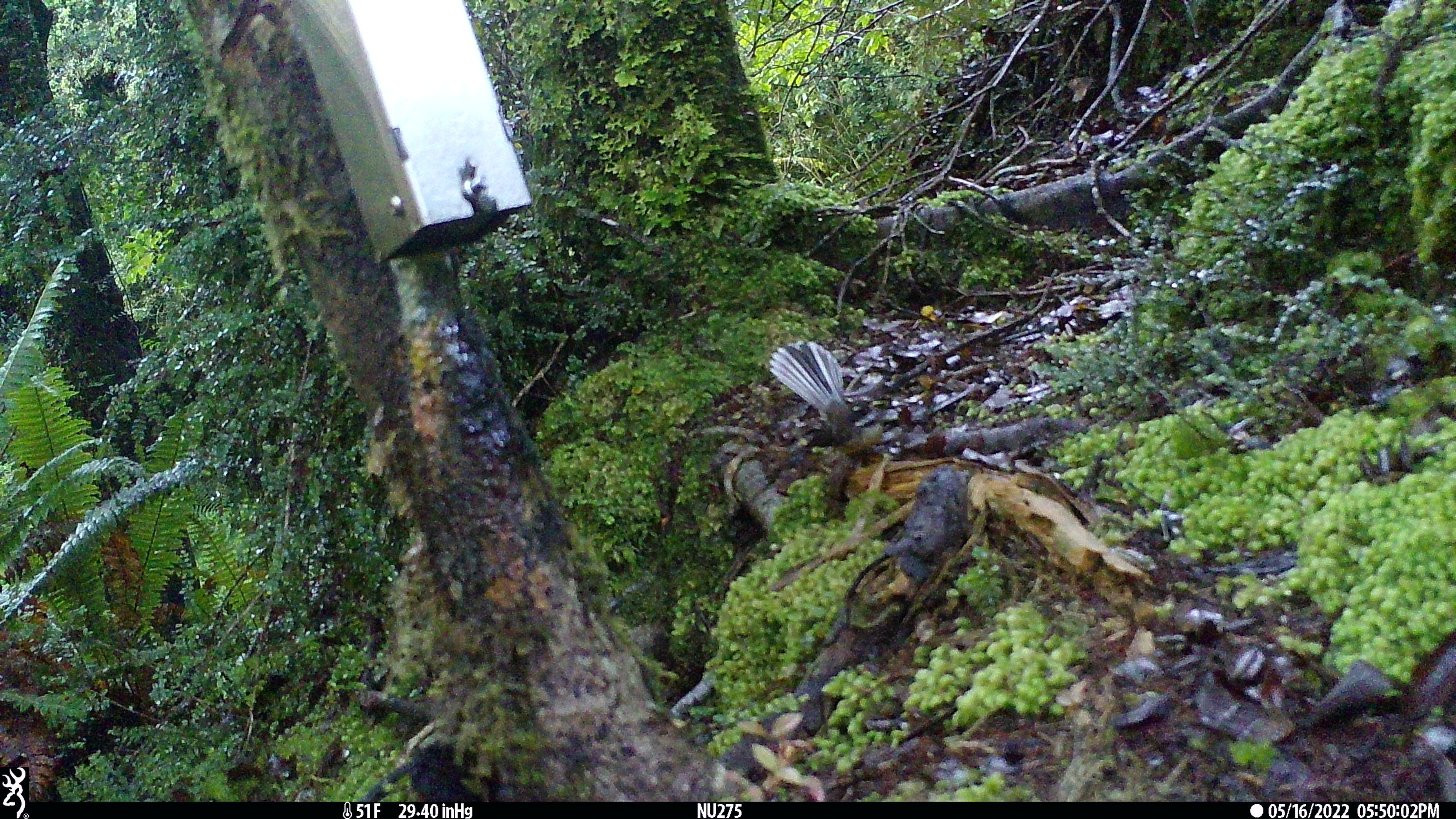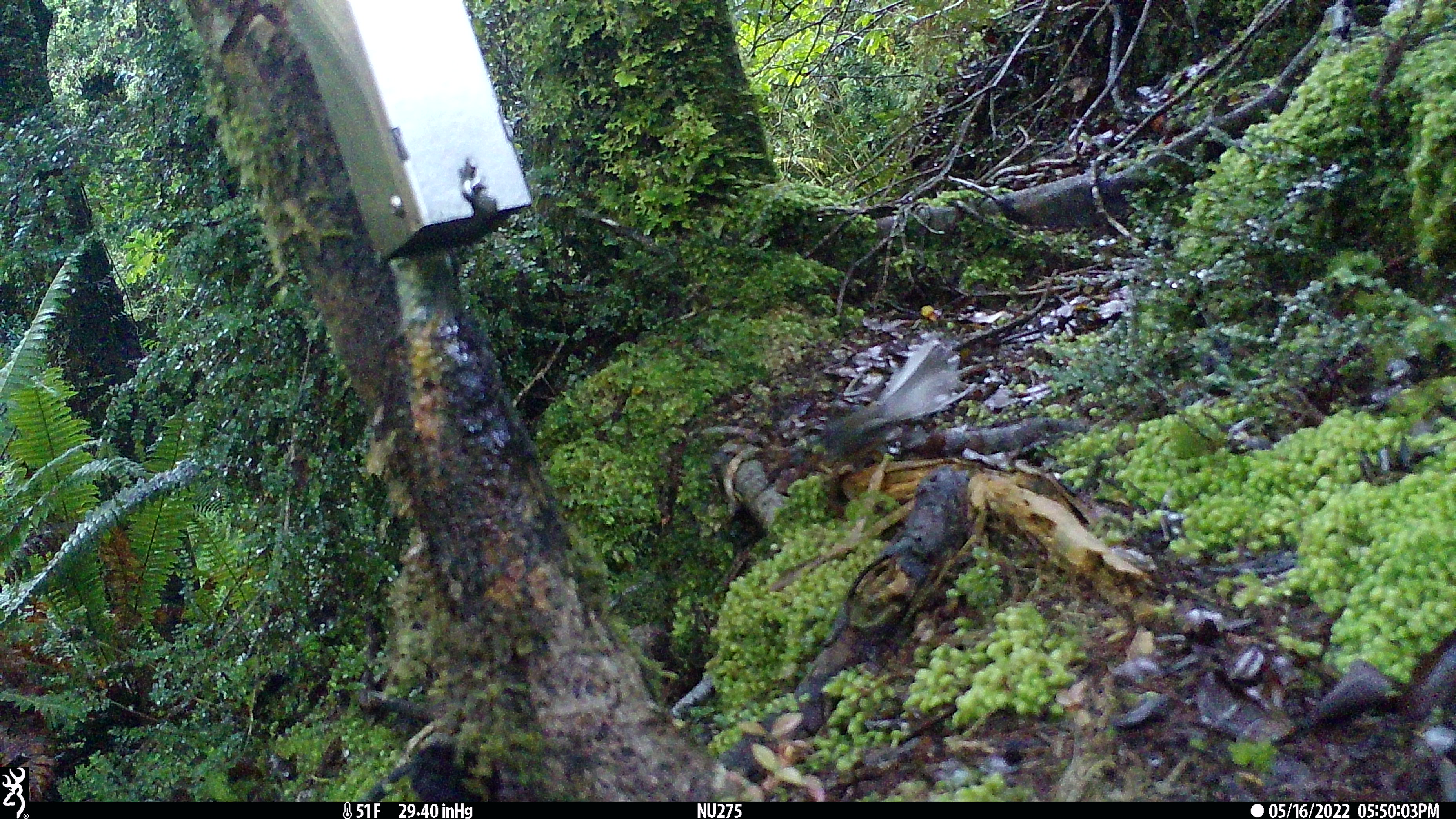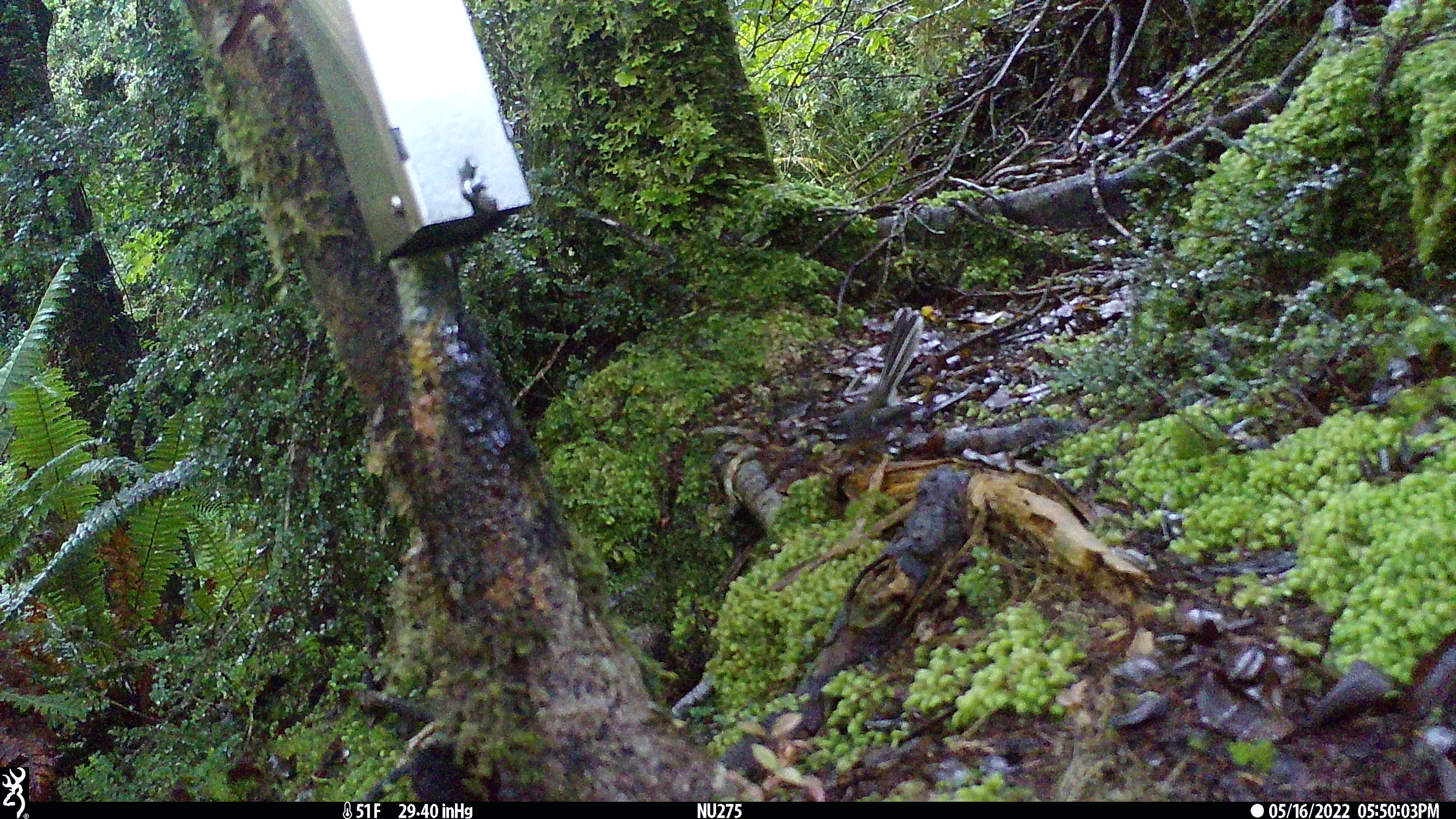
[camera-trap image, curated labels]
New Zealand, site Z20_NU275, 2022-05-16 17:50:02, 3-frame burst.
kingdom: Animalia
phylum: Chordata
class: Aves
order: Passeriformes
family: Rhipiduridae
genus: Rhipidura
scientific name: Rhipidura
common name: fantails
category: fantail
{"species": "fantail (fantails) (Rhipidura)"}